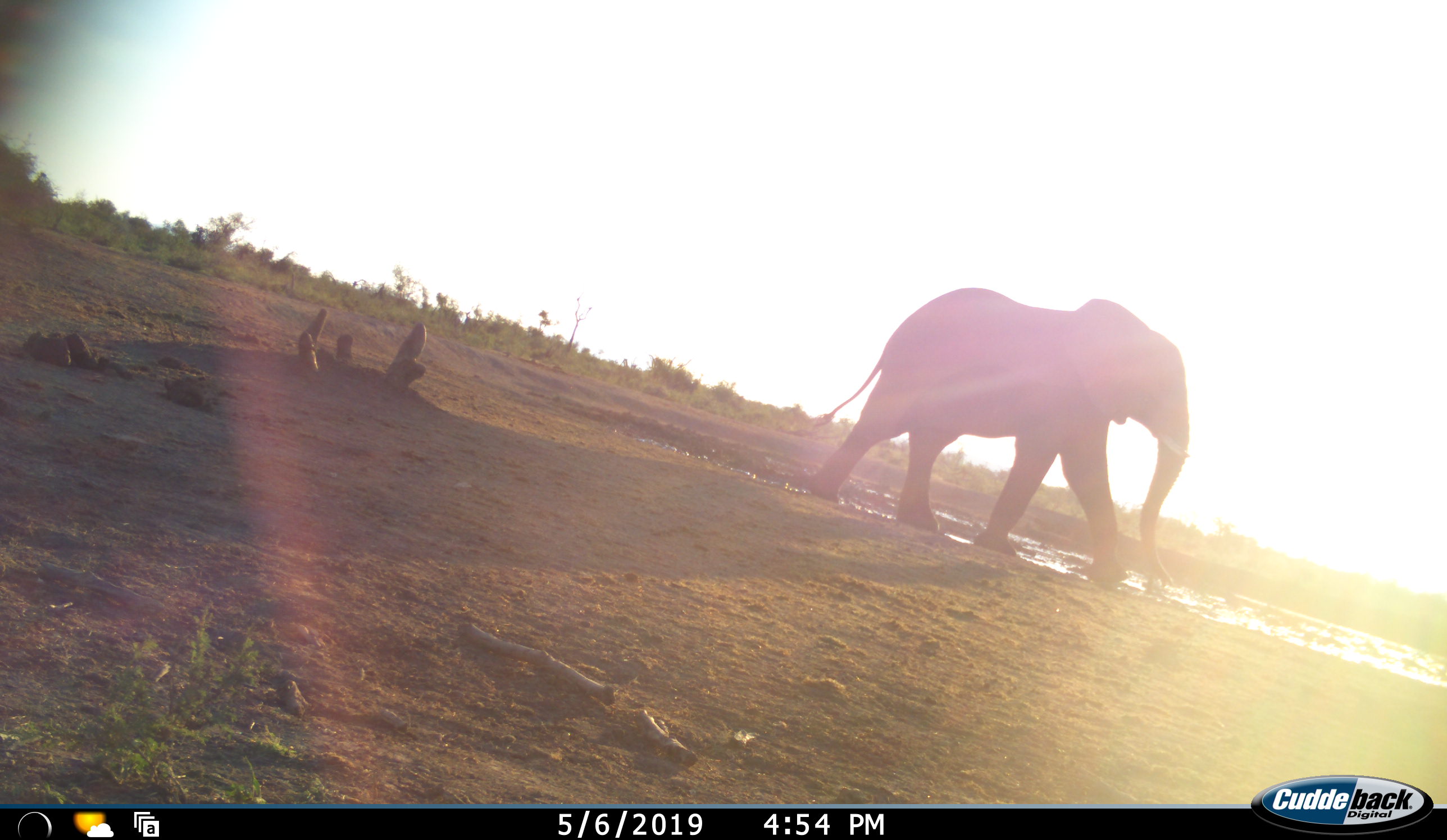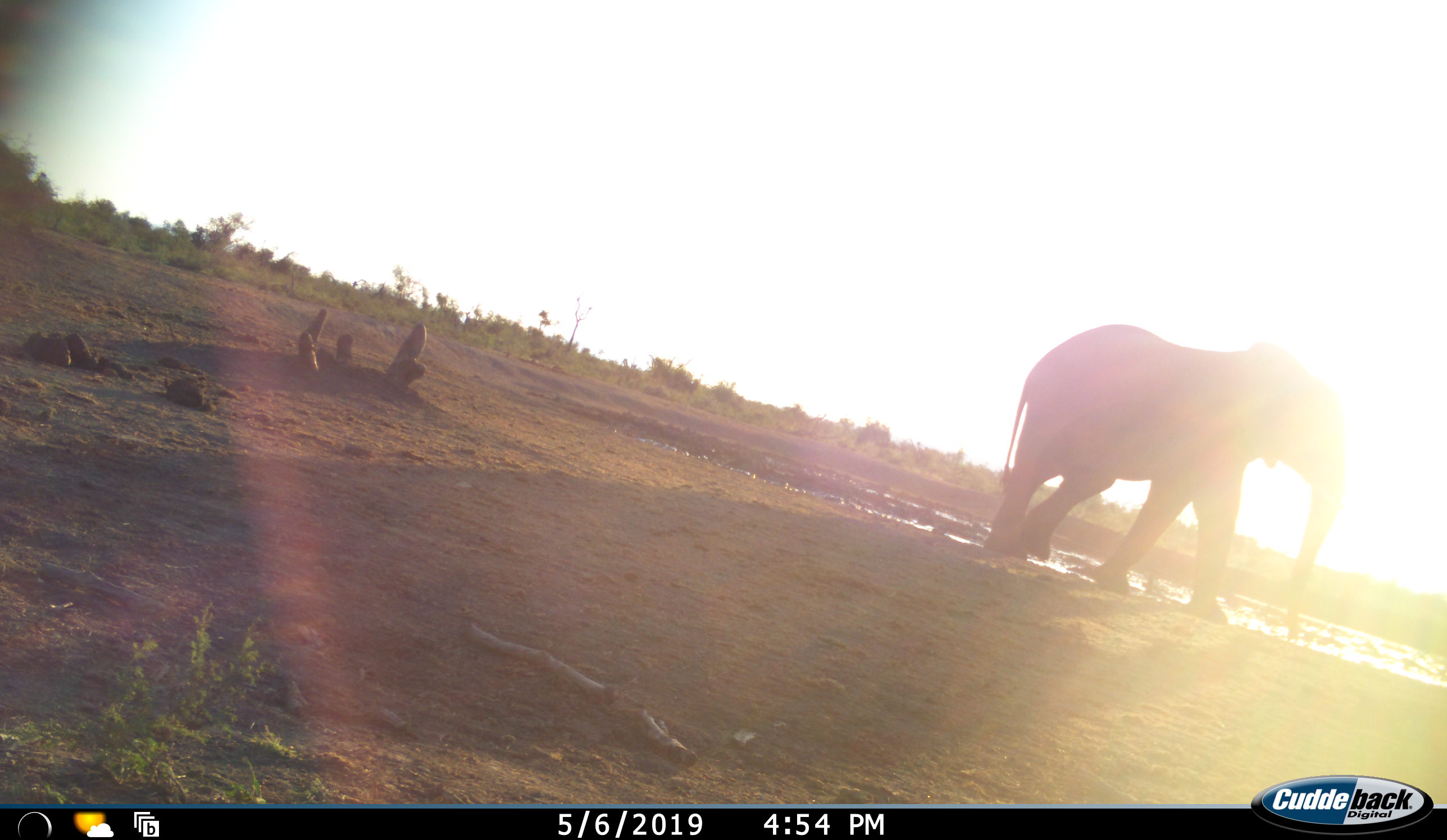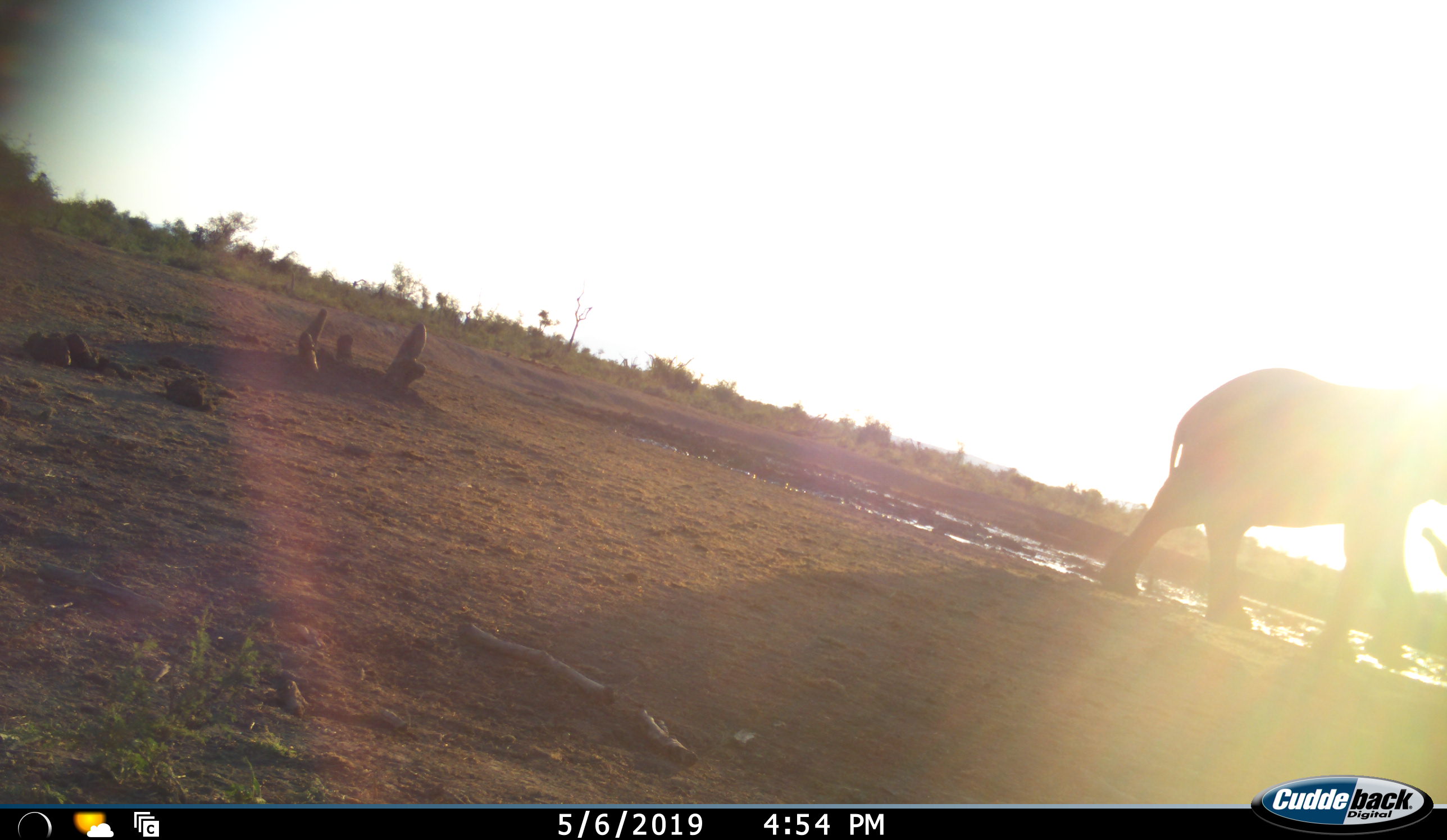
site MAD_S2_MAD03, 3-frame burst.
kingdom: Animalia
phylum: Chordata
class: Mammalia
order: Proboscidea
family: Elephantidae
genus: Loxodonta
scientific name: Loxodonta africana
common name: african bush elephant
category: elephant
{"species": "elephant (african bush elephant) (Loxodonta africana)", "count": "1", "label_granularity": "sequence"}